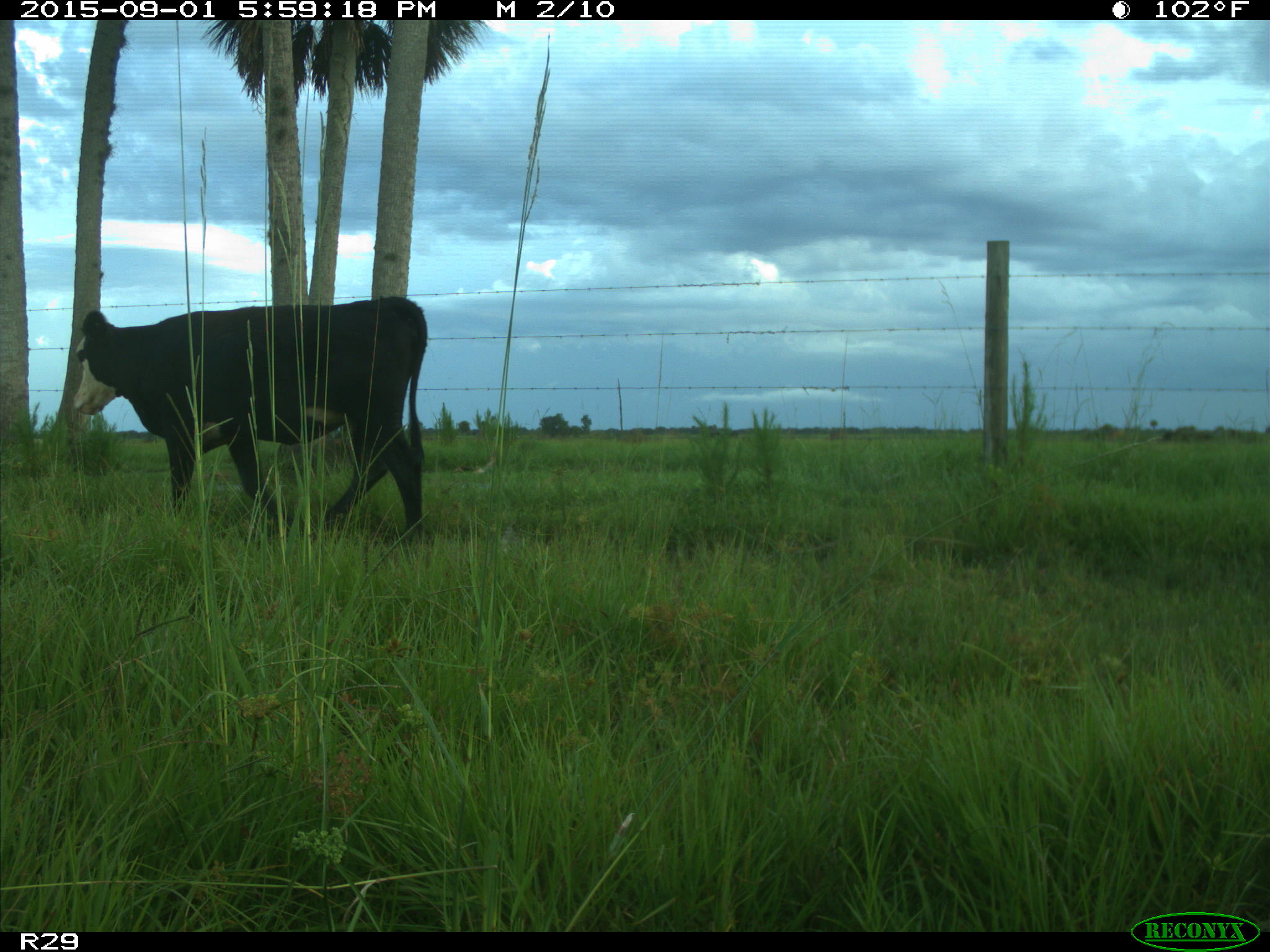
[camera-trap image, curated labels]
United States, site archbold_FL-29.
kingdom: Animalia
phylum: Chordata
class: Mammalia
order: Artiodactyla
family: Bovidae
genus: Bos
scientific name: Bos taurus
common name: domestic cow